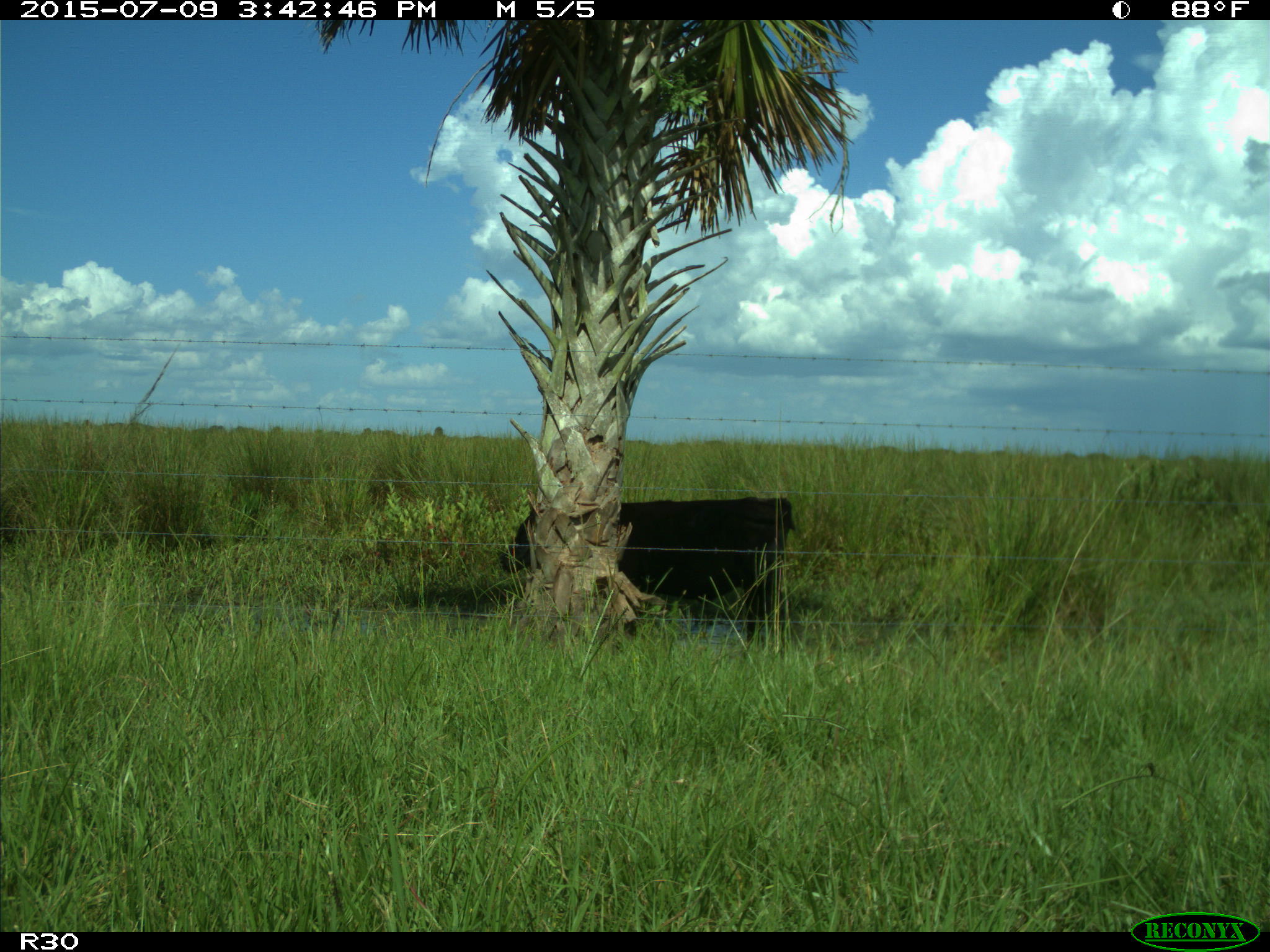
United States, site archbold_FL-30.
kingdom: Animalia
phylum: Chordata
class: Mammalia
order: Artiodactyla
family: Bovidae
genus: Bos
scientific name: Bos taurus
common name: domestic cow